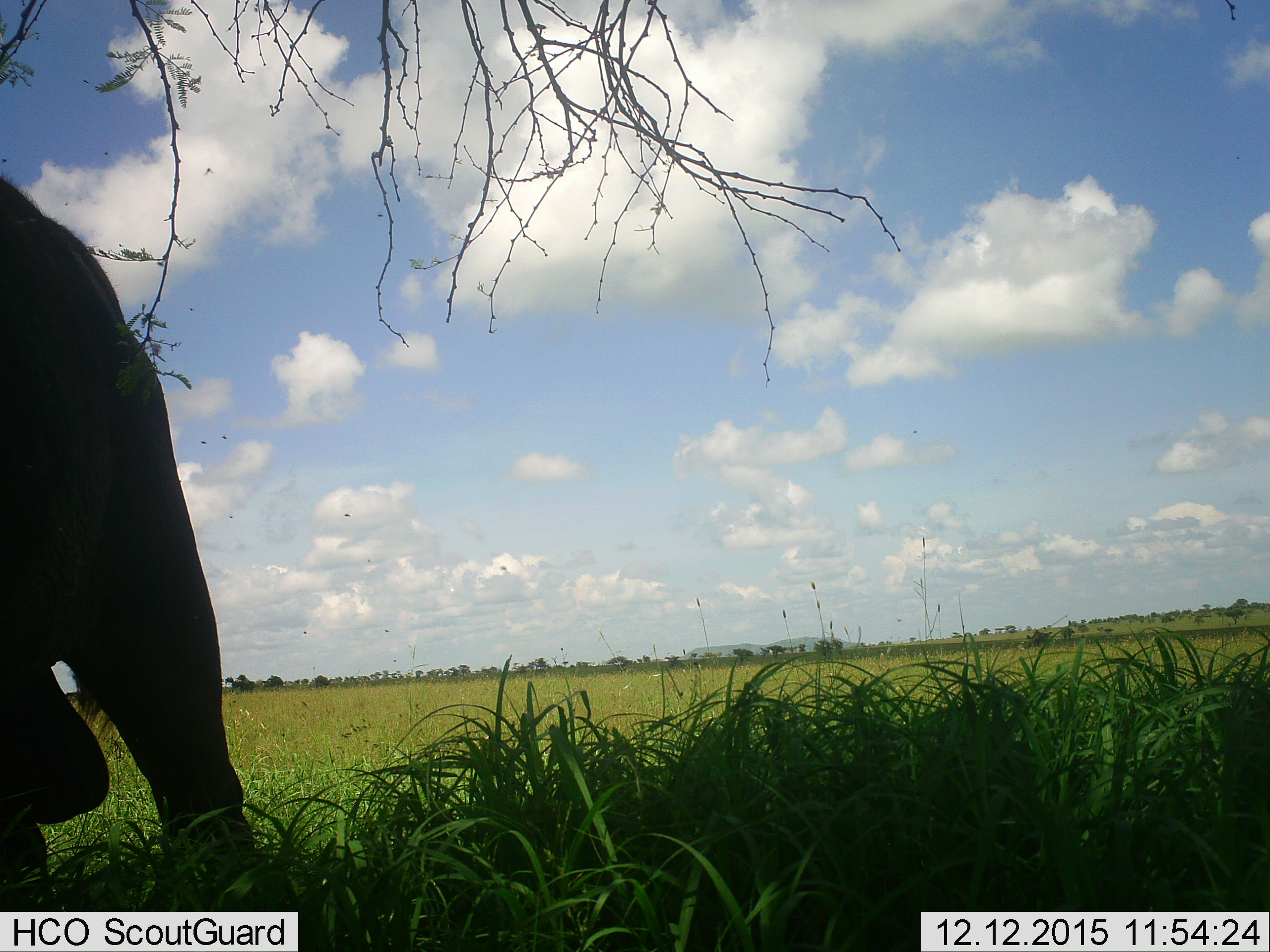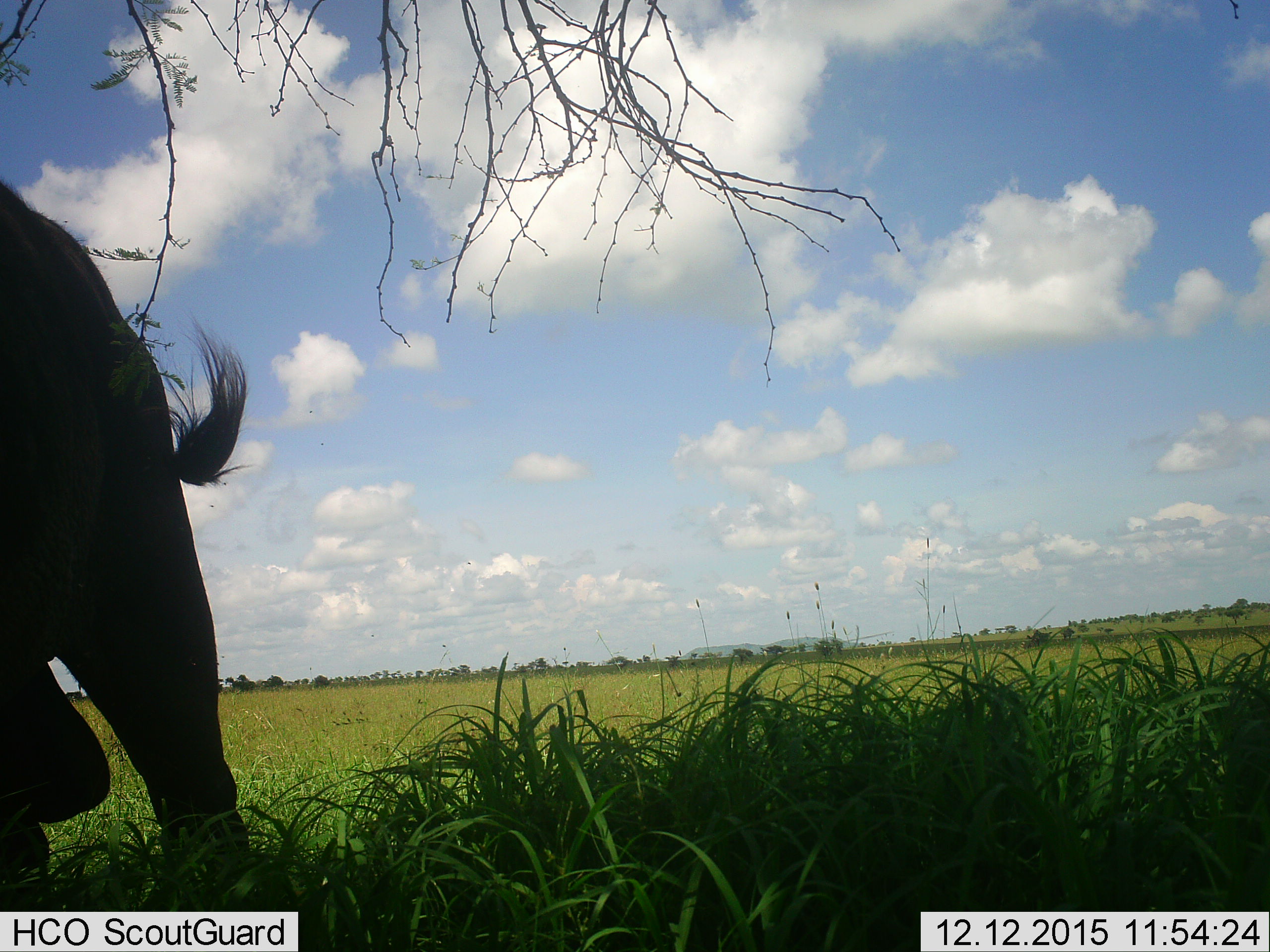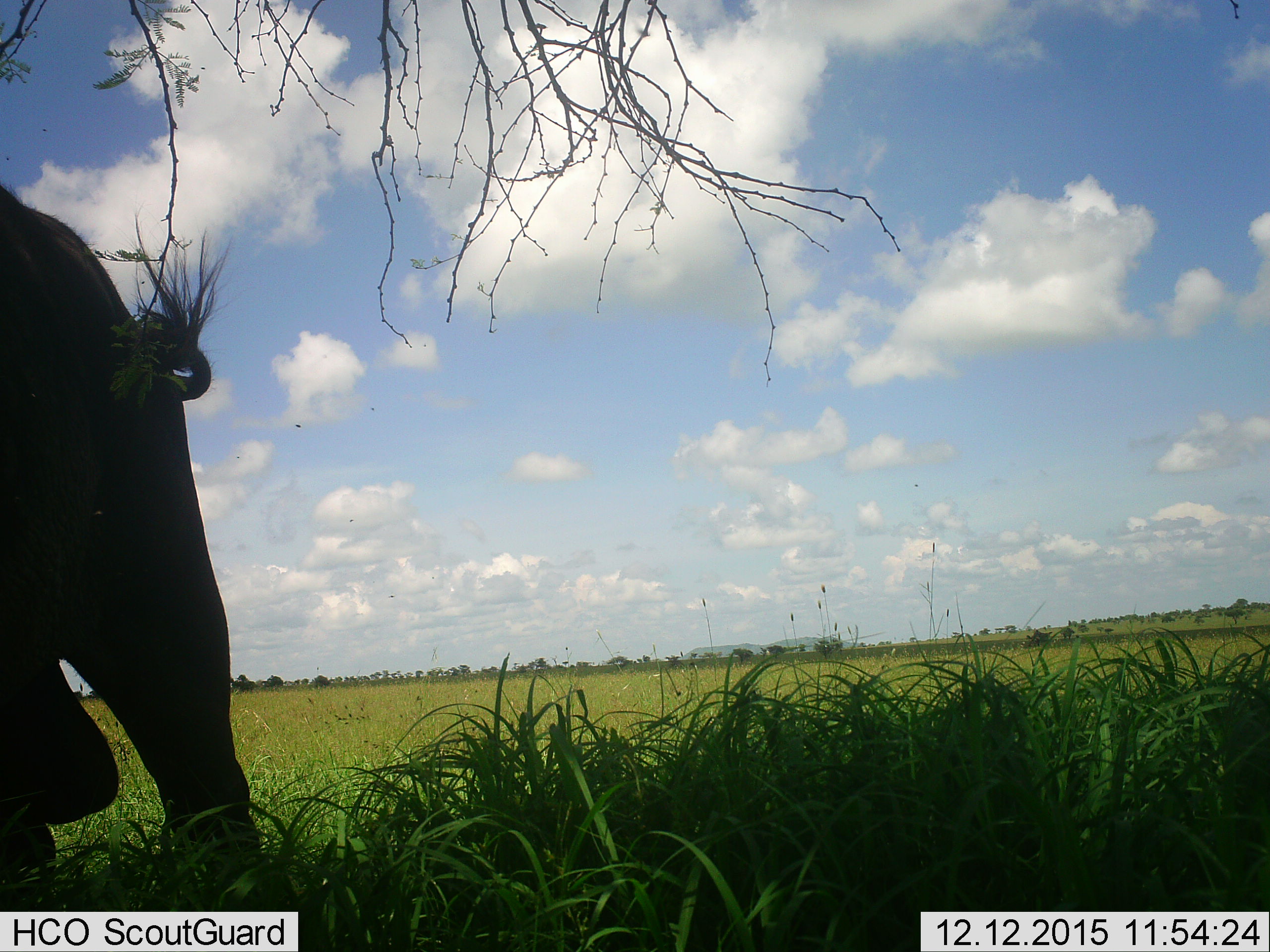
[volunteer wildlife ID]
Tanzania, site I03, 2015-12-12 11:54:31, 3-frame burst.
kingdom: Animalia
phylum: Chordata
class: Mammalia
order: Artiodactyla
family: Bovidae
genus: Syncerus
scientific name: Syncerus caffer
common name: cape buffalo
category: buffalo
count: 1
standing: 80%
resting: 0%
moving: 20%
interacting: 0%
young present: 0%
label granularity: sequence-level